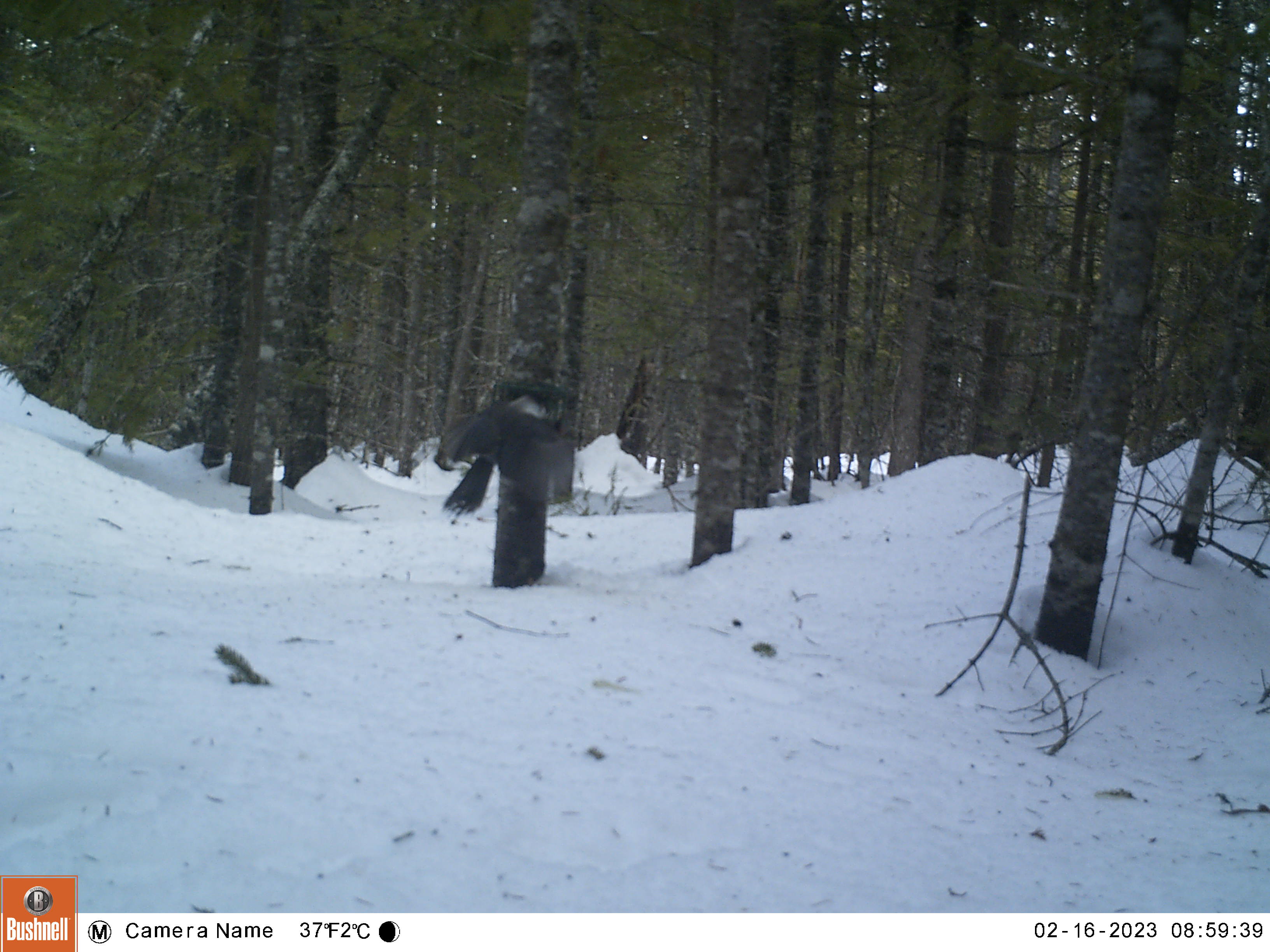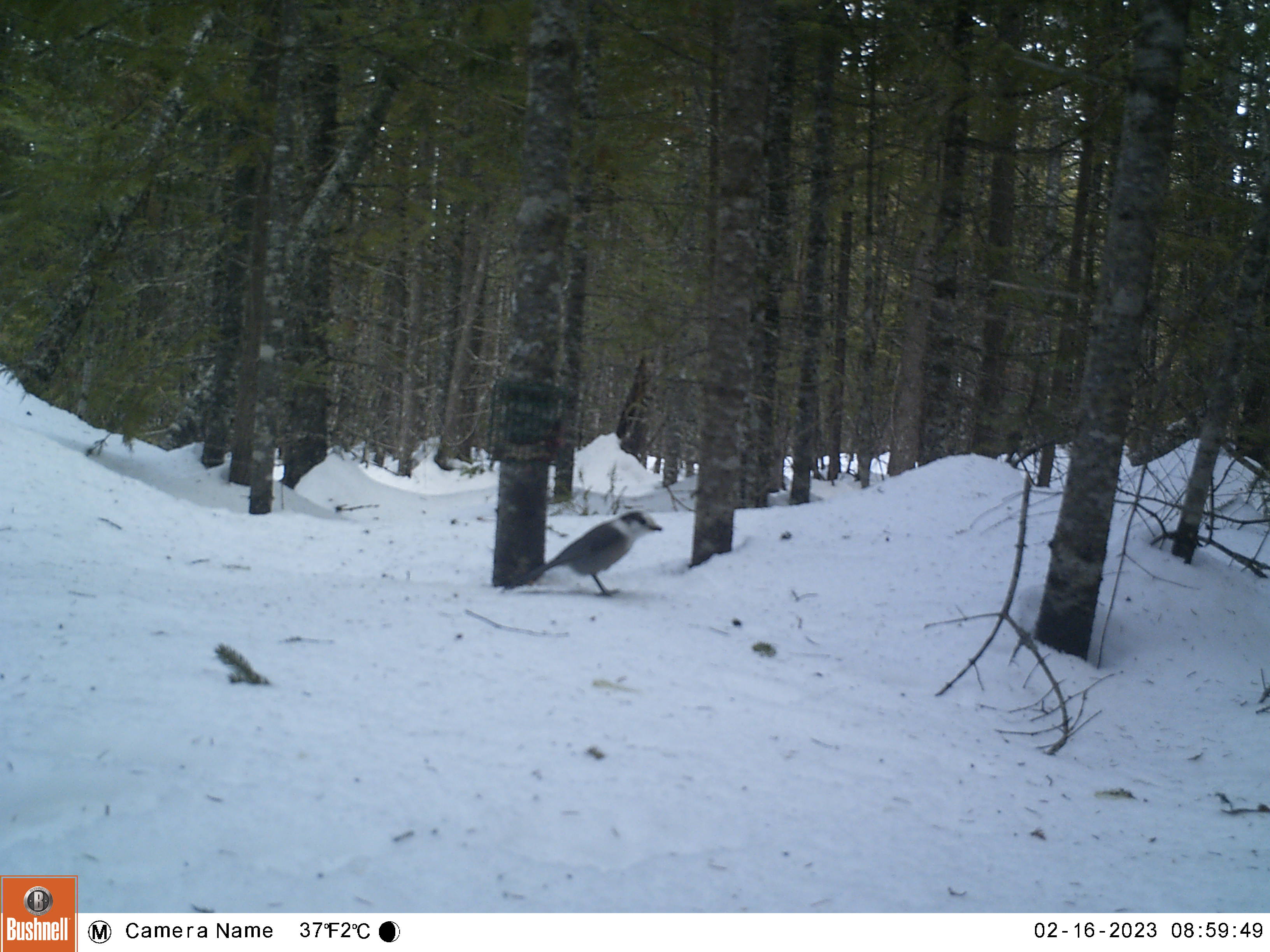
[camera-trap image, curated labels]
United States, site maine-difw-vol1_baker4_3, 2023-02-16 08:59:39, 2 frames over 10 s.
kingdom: Animalia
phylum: Chordata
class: Aves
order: Passeriformes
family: Corvidae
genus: Perisoreus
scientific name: Perisoreus canadensis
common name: canada jay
Canada jay (Perisoreus canadensis).